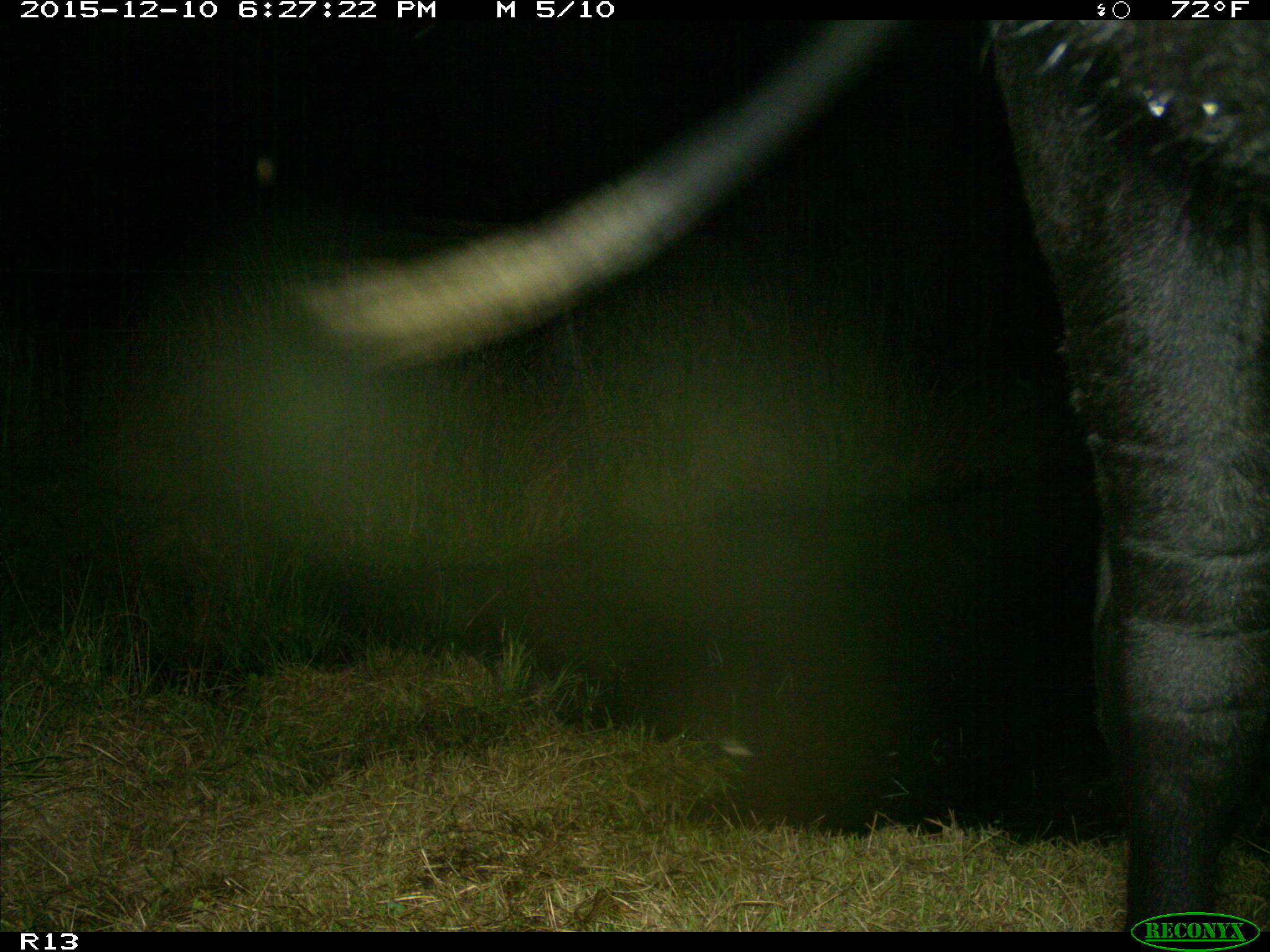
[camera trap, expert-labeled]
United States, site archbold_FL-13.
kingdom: Animalia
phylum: Chordata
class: Mammalia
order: Artiodactyla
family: Bovidae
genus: Bos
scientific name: Bos taurus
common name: domestic cow